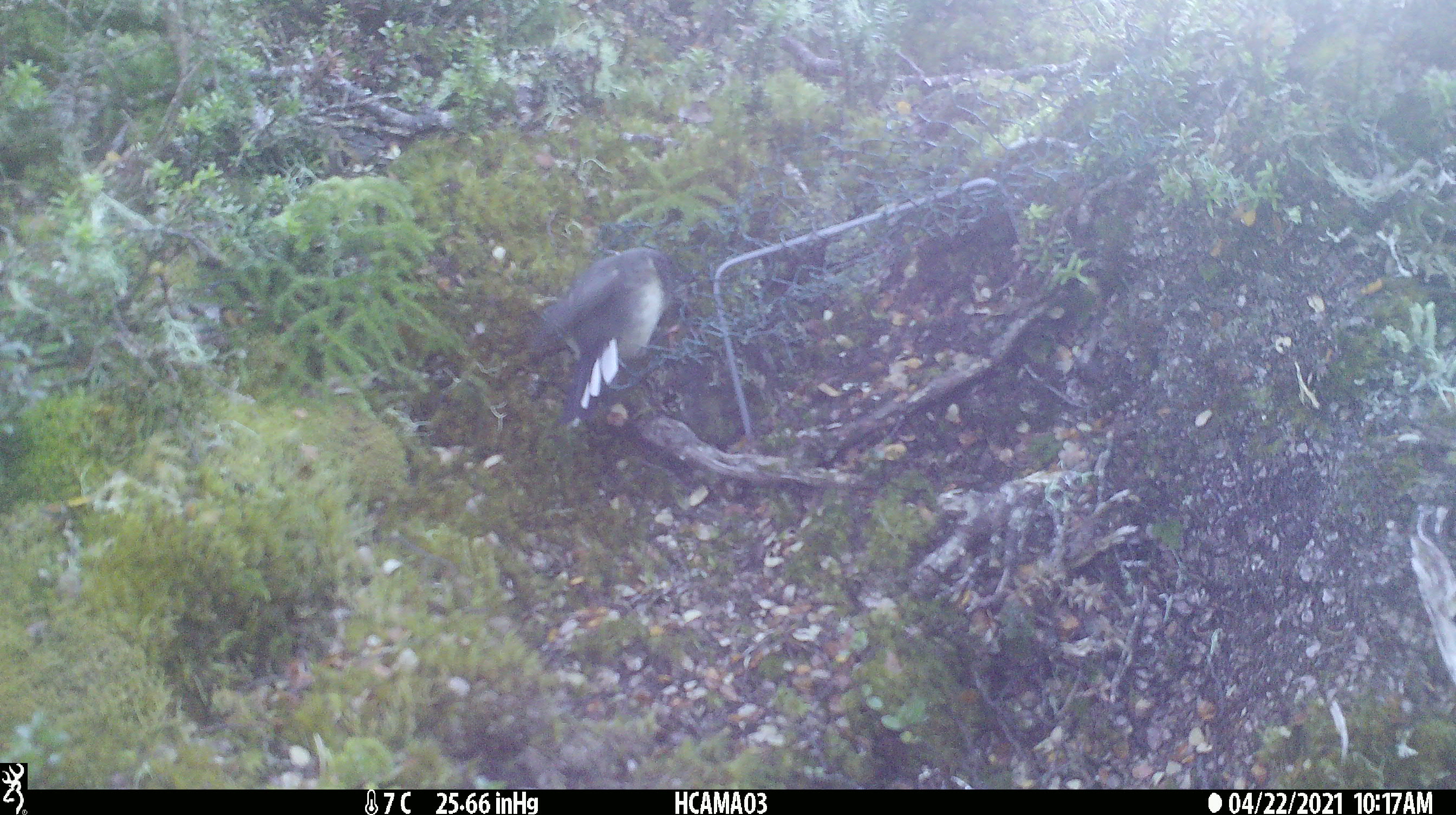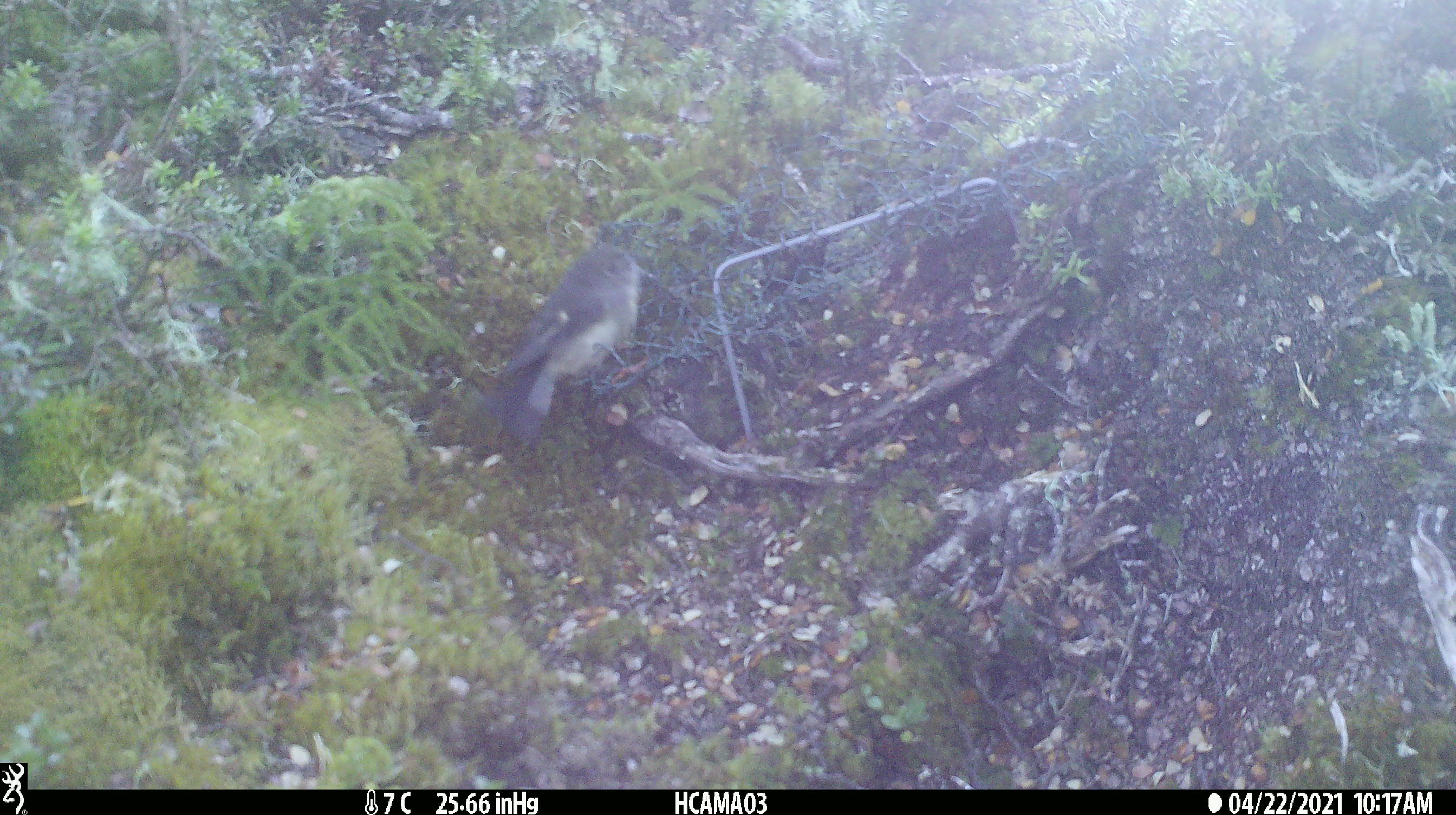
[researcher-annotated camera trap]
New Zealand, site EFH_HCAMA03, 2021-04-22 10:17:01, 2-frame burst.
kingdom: Animalia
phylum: Chordata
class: Aves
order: Passeriformes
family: Petroicidae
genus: Petroica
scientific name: Petroica macrocephala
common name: tomtit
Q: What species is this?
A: Tomtit (Petroica macrocephala).